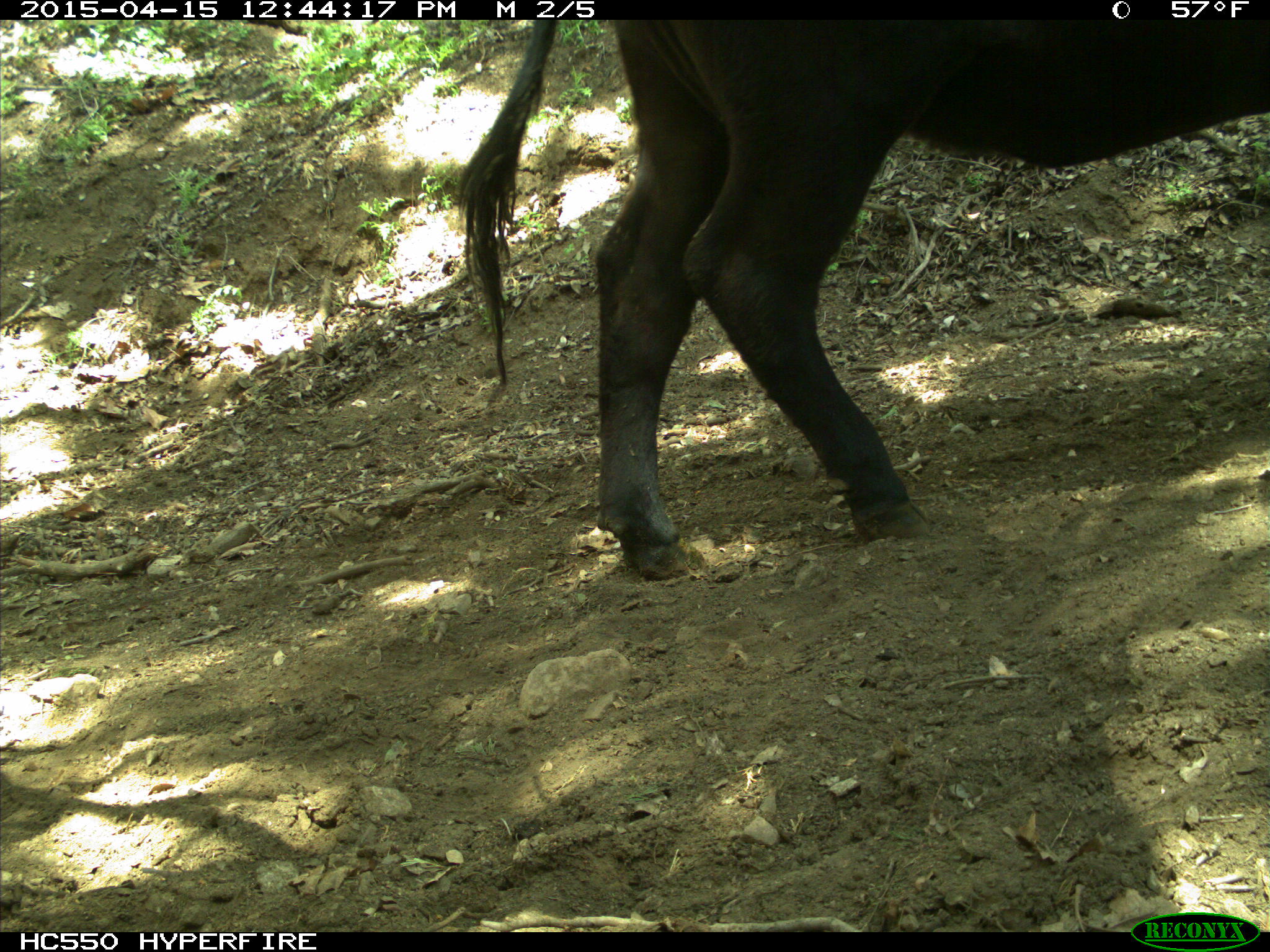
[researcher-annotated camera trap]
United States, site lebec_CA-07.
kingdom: Animalia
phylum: Chordata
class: Mammalia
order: Artiodactyla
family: Bovidae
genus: Bos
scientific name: Bos taurus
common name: domestic cow